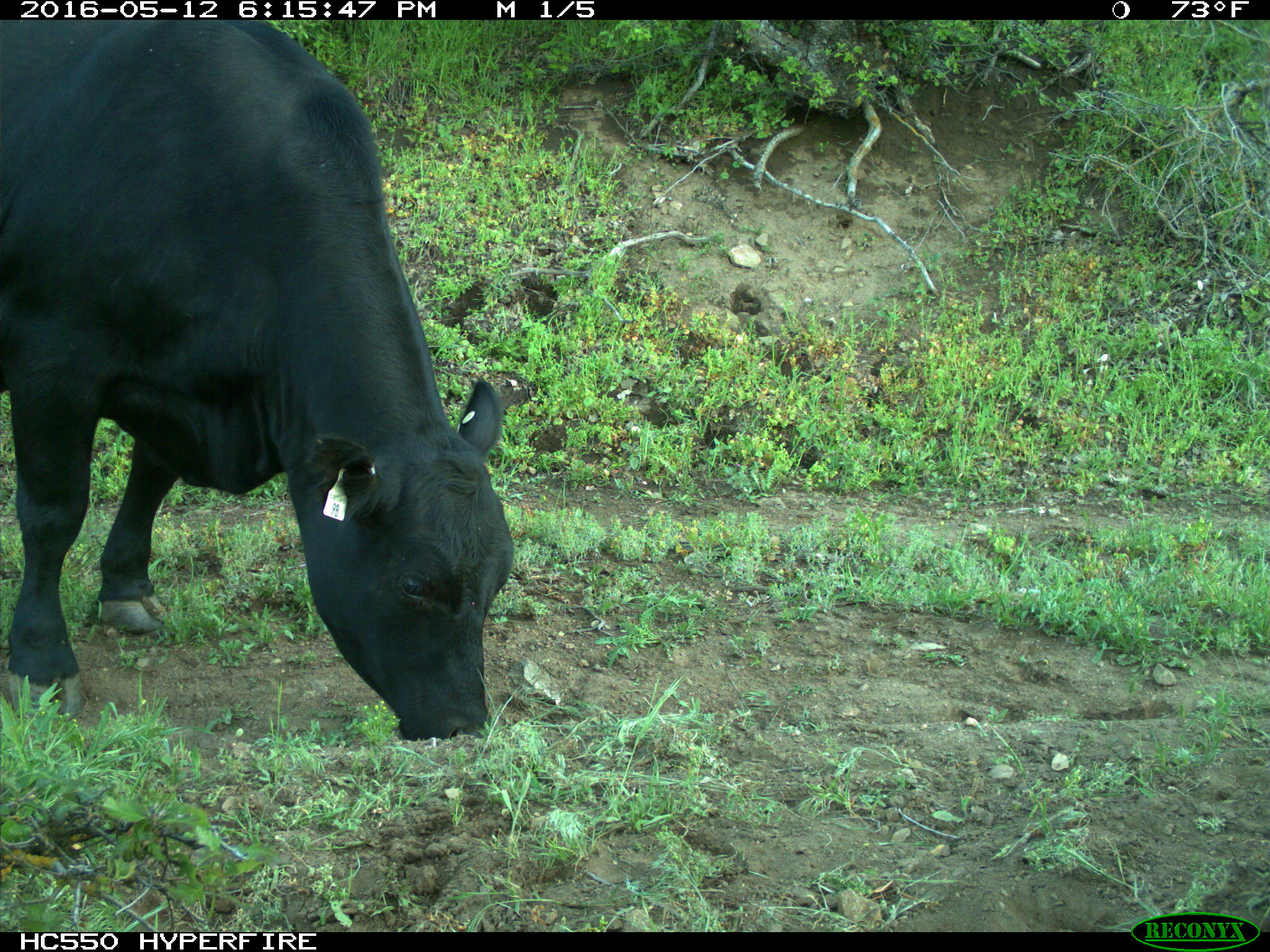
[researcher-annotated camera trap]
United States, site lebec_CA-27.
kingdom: Animalia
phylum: Chordata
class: Mammalia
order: Artiodactyla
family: Bovidae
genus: Bos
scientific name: Bos taurus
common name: domestic cow